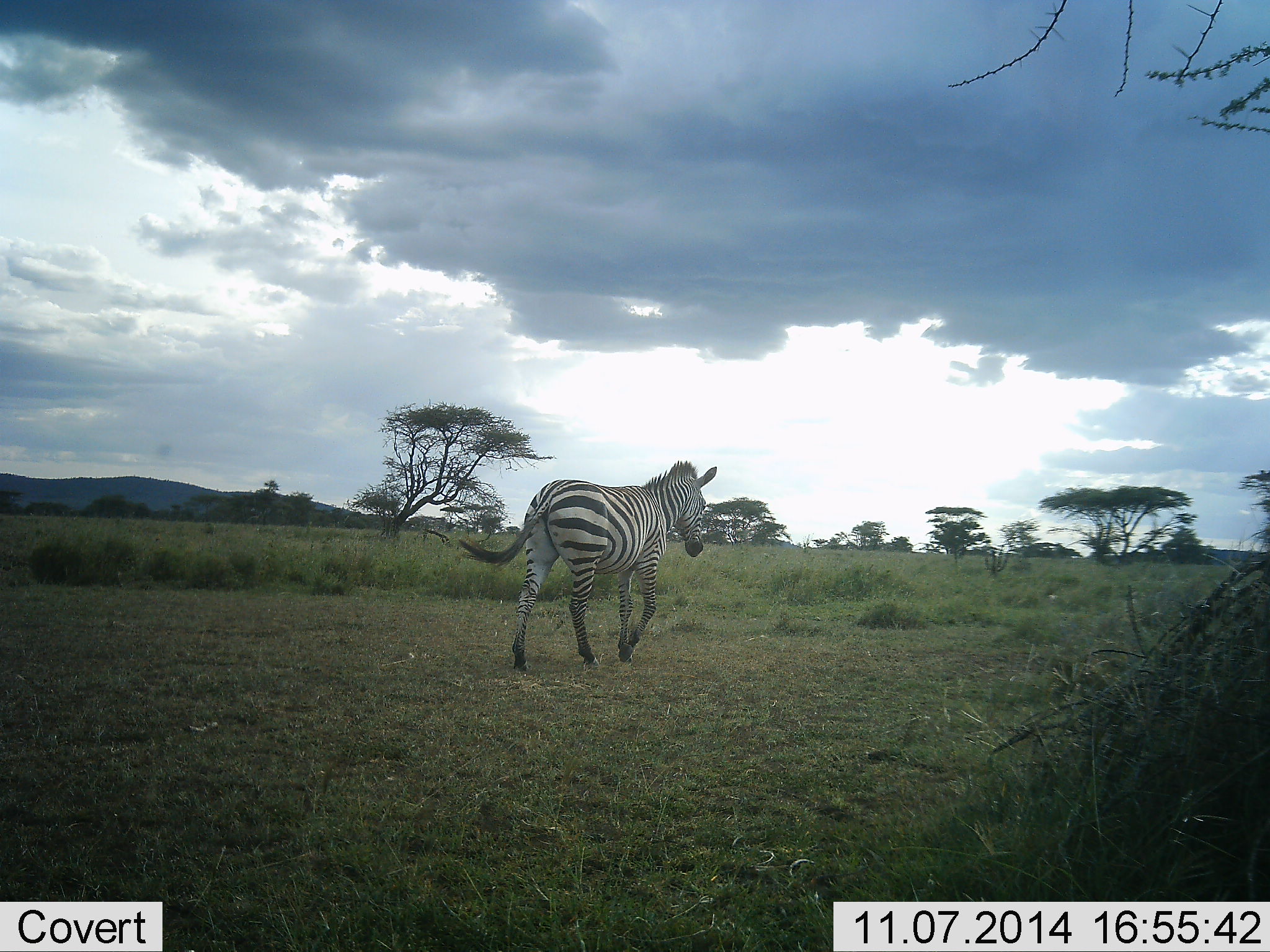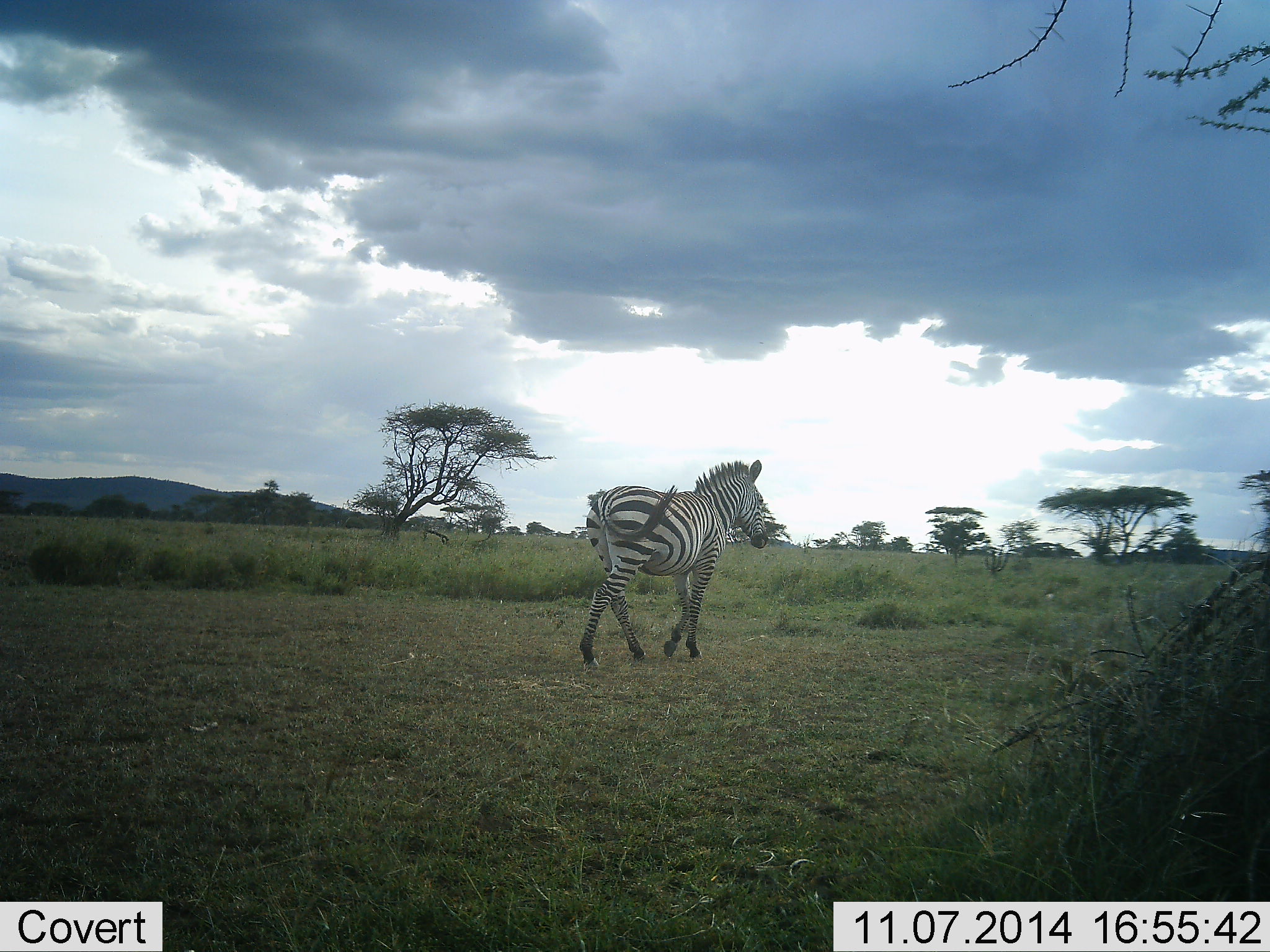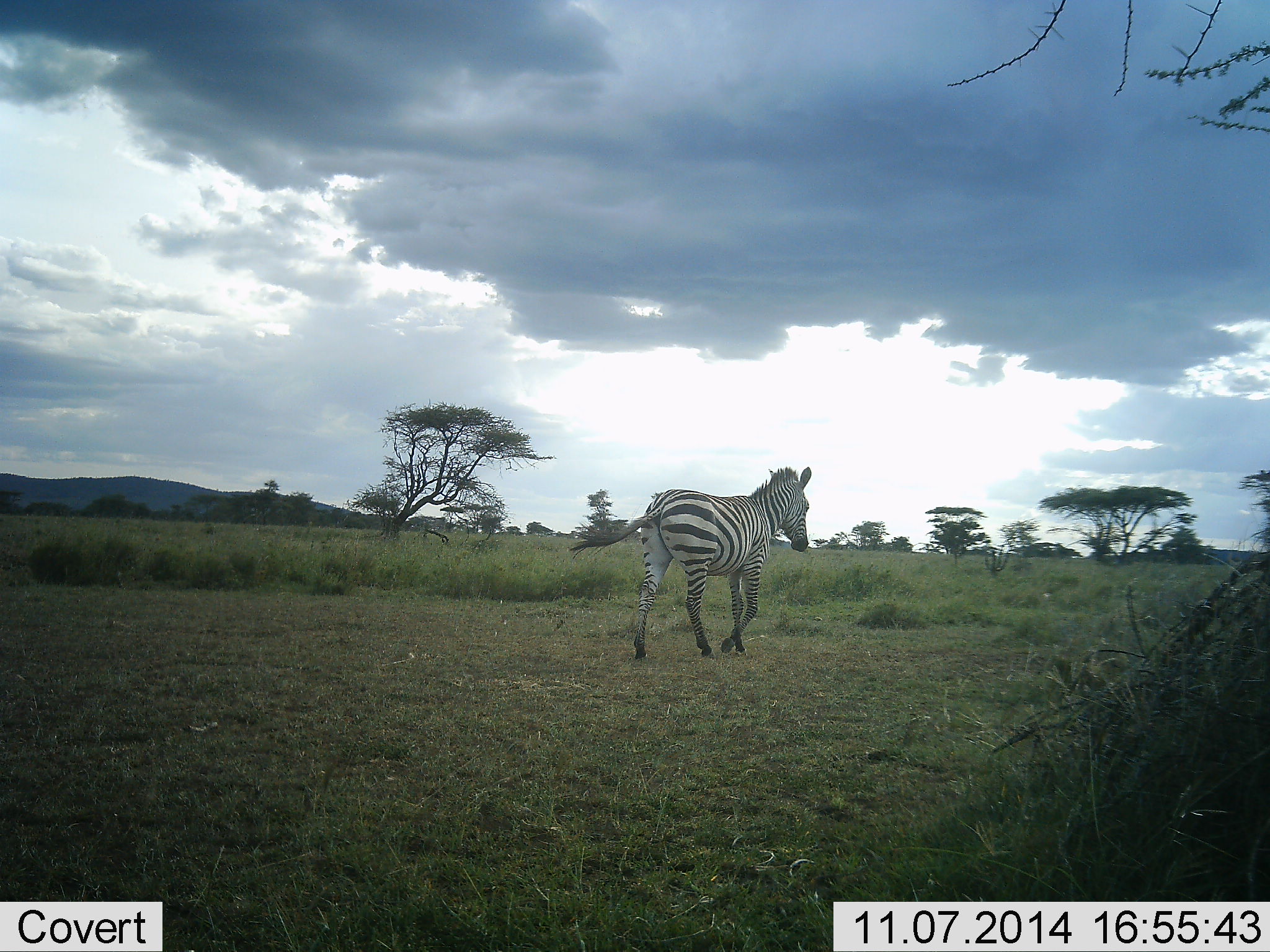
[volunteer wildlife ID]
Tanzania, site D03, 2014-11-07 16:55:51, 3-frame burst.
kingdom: Animalia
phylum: Chordata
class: Mammalia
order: Perissodactyla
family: Equidae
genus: Equus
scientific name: Equus quagga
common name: plains zebra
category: zebra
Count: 1.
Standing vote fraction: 10%.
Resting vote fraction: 0%.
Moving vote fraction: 90%.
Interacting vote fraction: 0%.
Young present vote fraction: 0%.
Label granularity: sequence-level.